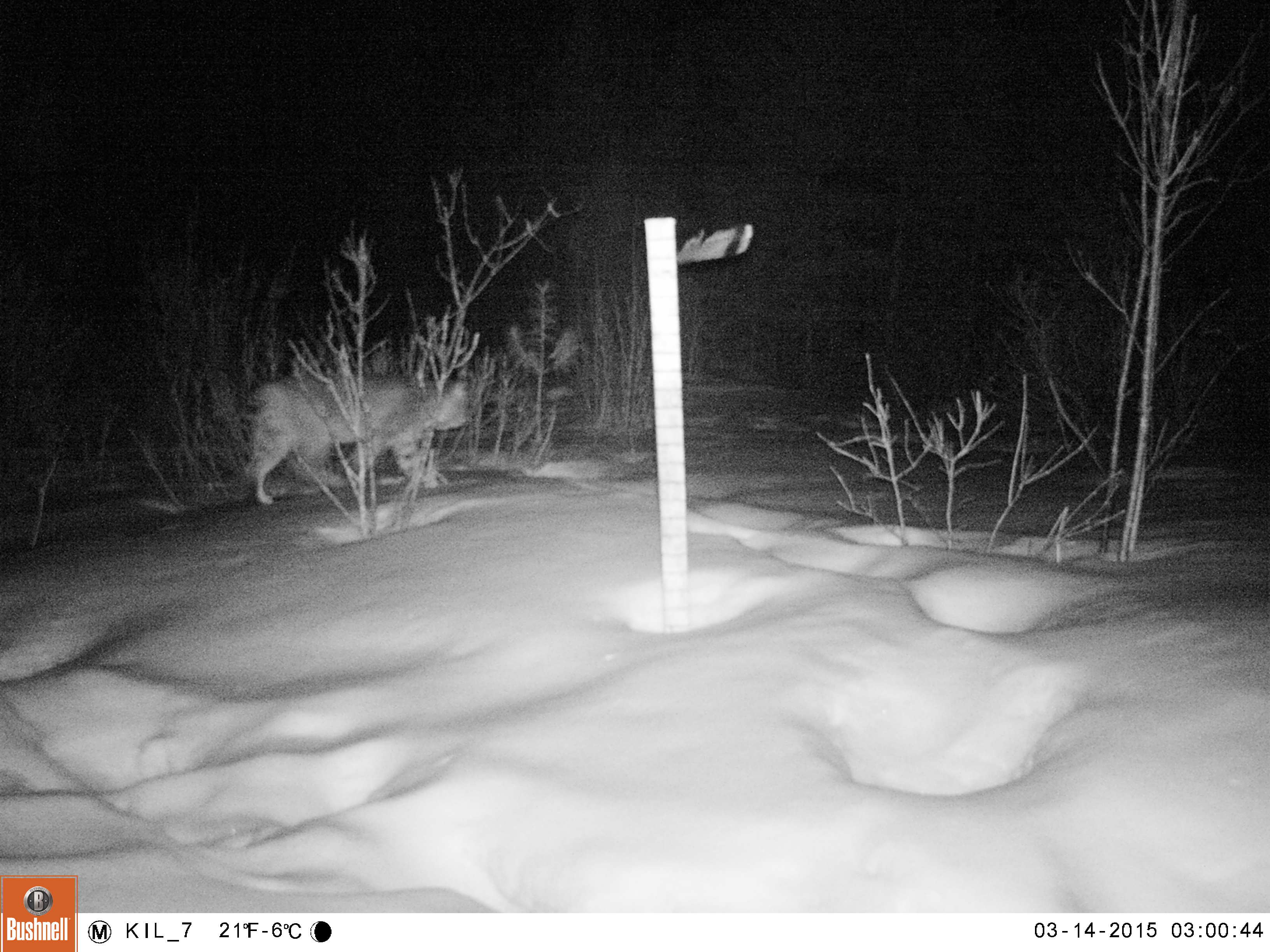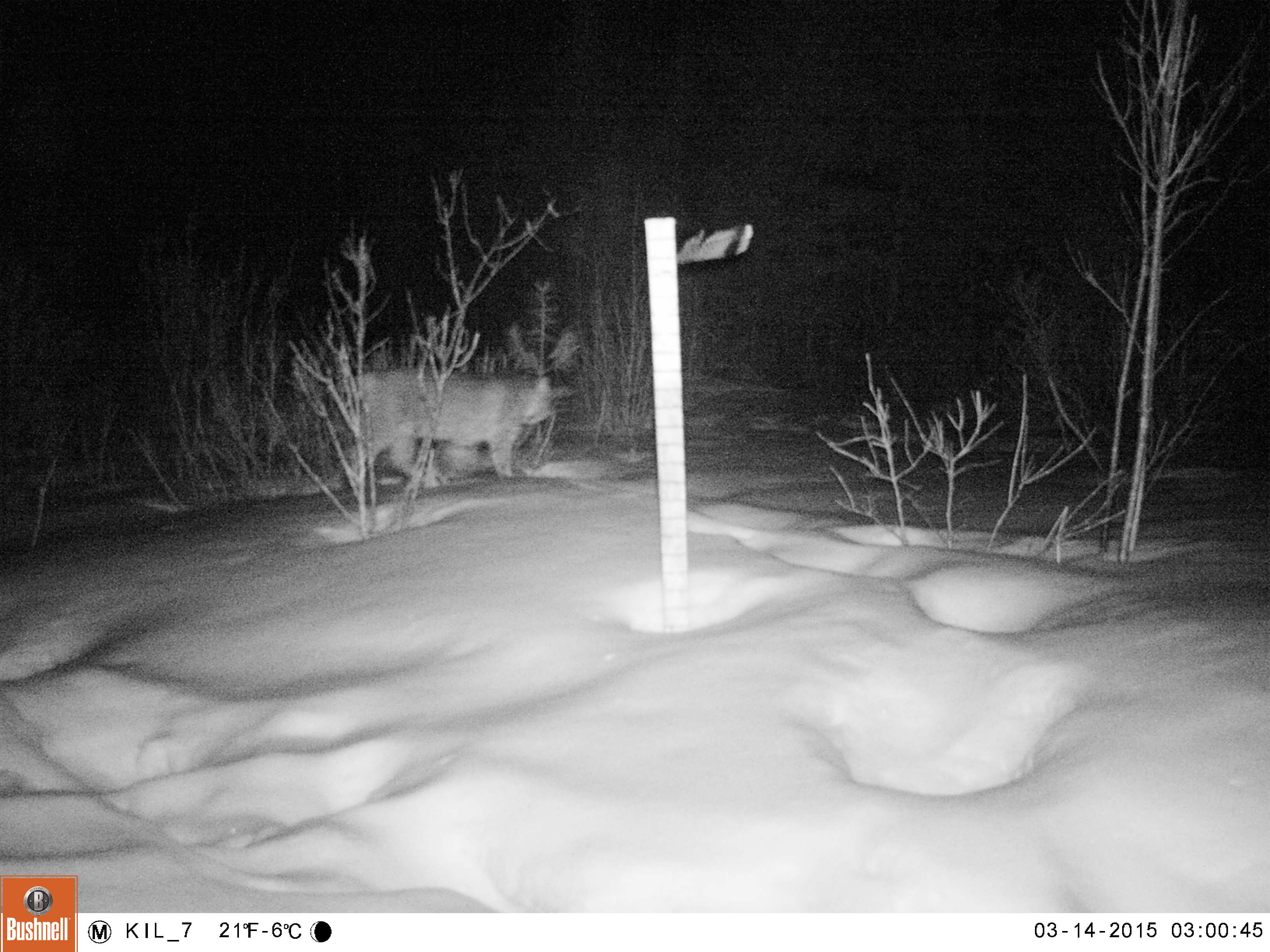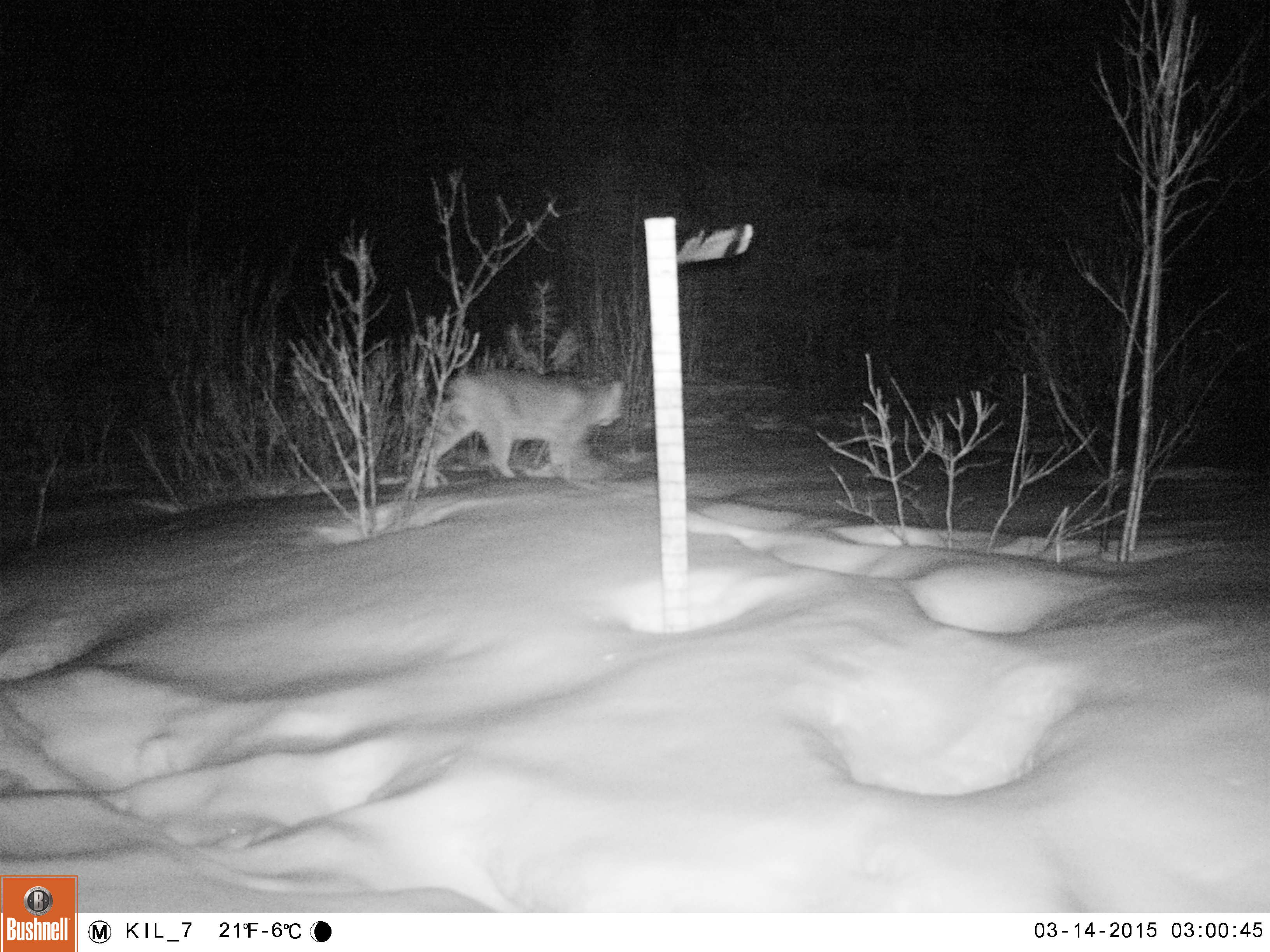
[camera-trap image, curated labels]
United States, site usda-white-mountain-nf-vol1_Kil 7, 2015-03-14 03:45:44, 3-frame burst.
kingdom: Animalia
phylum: Chordata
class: Mammalia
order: Carnivora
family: Felidae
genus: Lynx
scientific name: Lynx rufus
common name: bobcat